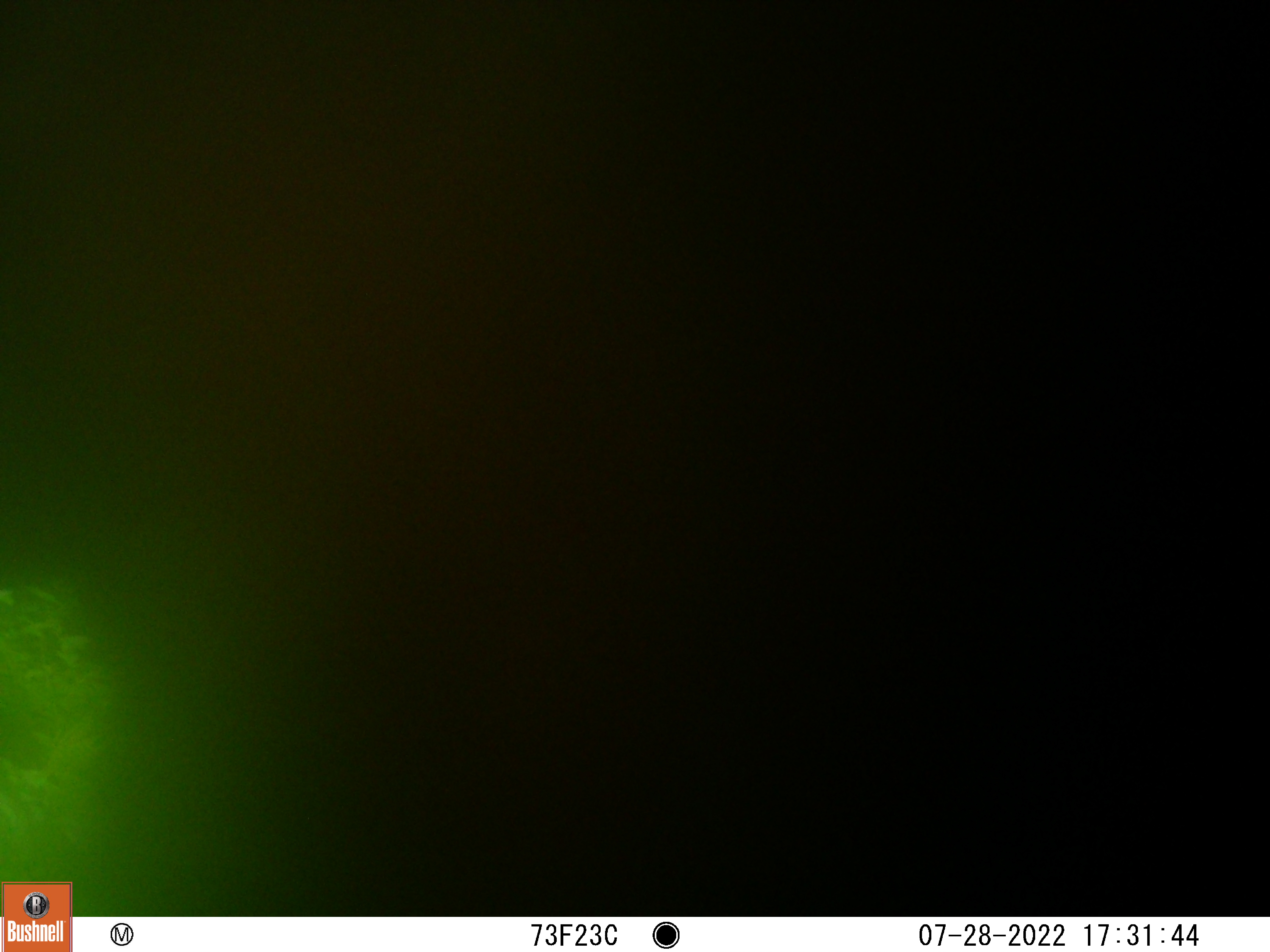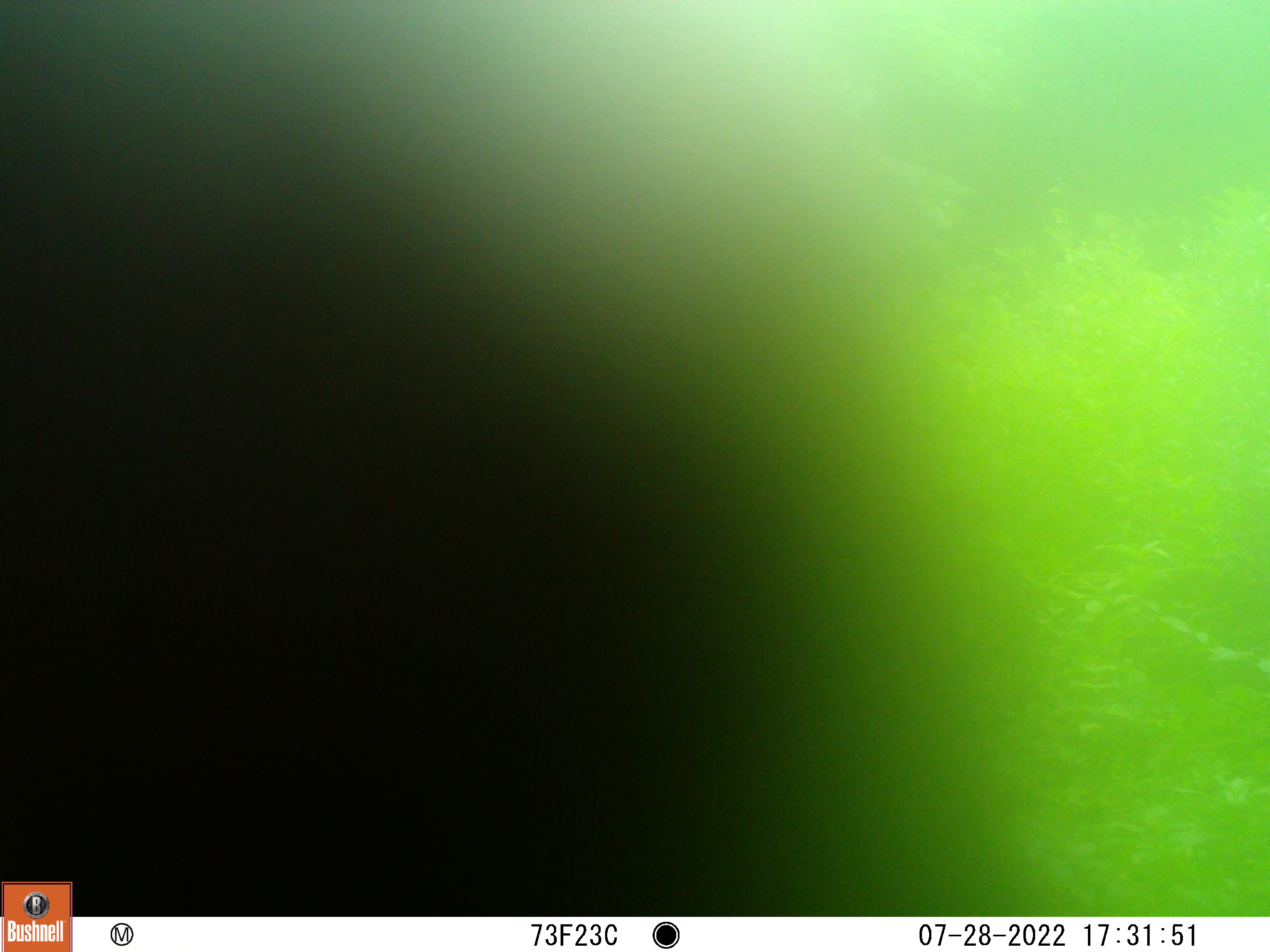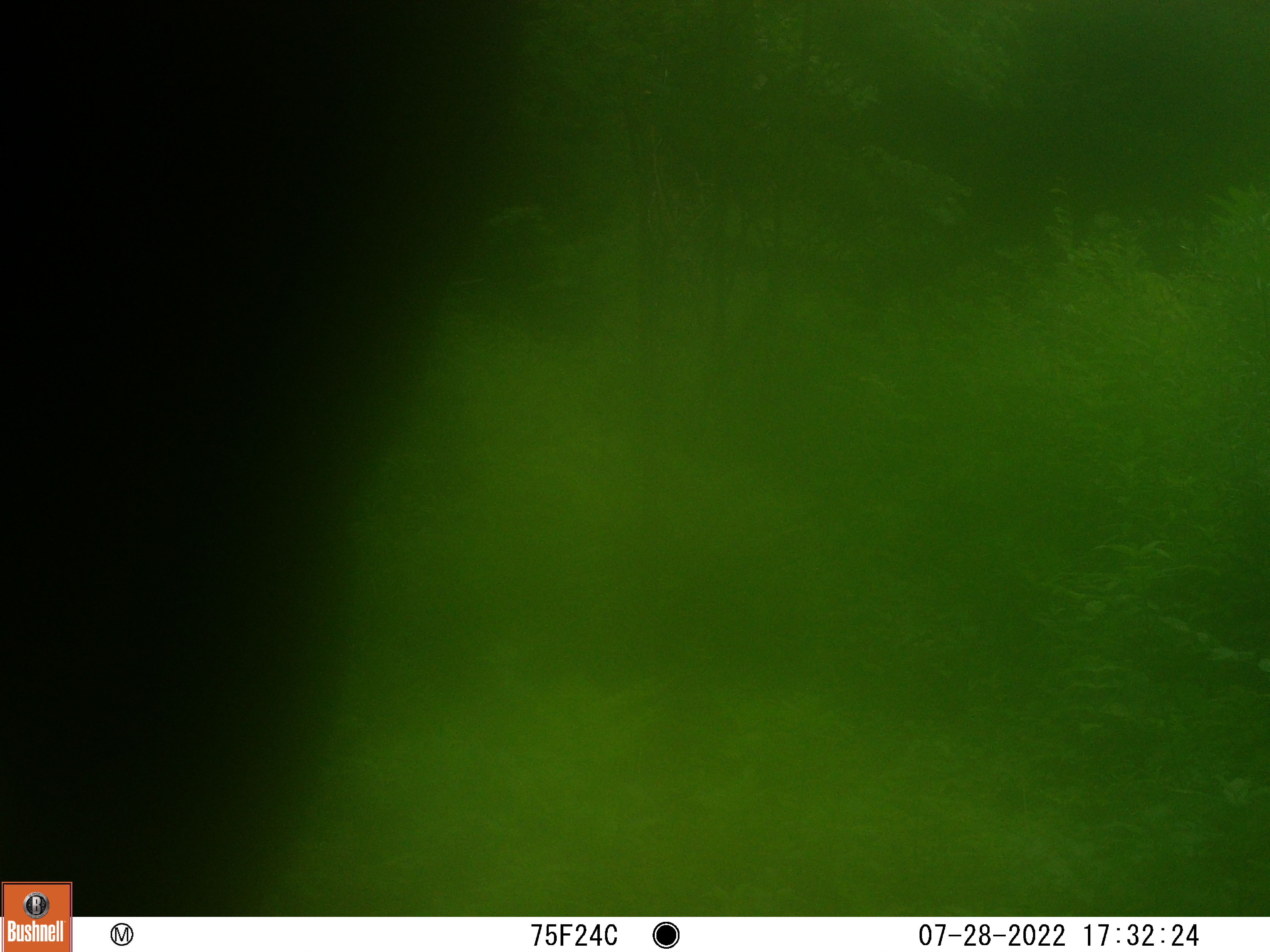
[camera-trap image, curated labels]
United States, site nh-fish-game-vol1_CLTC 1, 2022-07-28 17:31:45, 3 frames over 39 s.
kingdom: Animalia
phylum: Chordata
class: Mammalia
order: Artiodactyla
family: Cervidae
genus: Alces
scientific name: Alces alces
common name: moose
Moose (Alces alces).